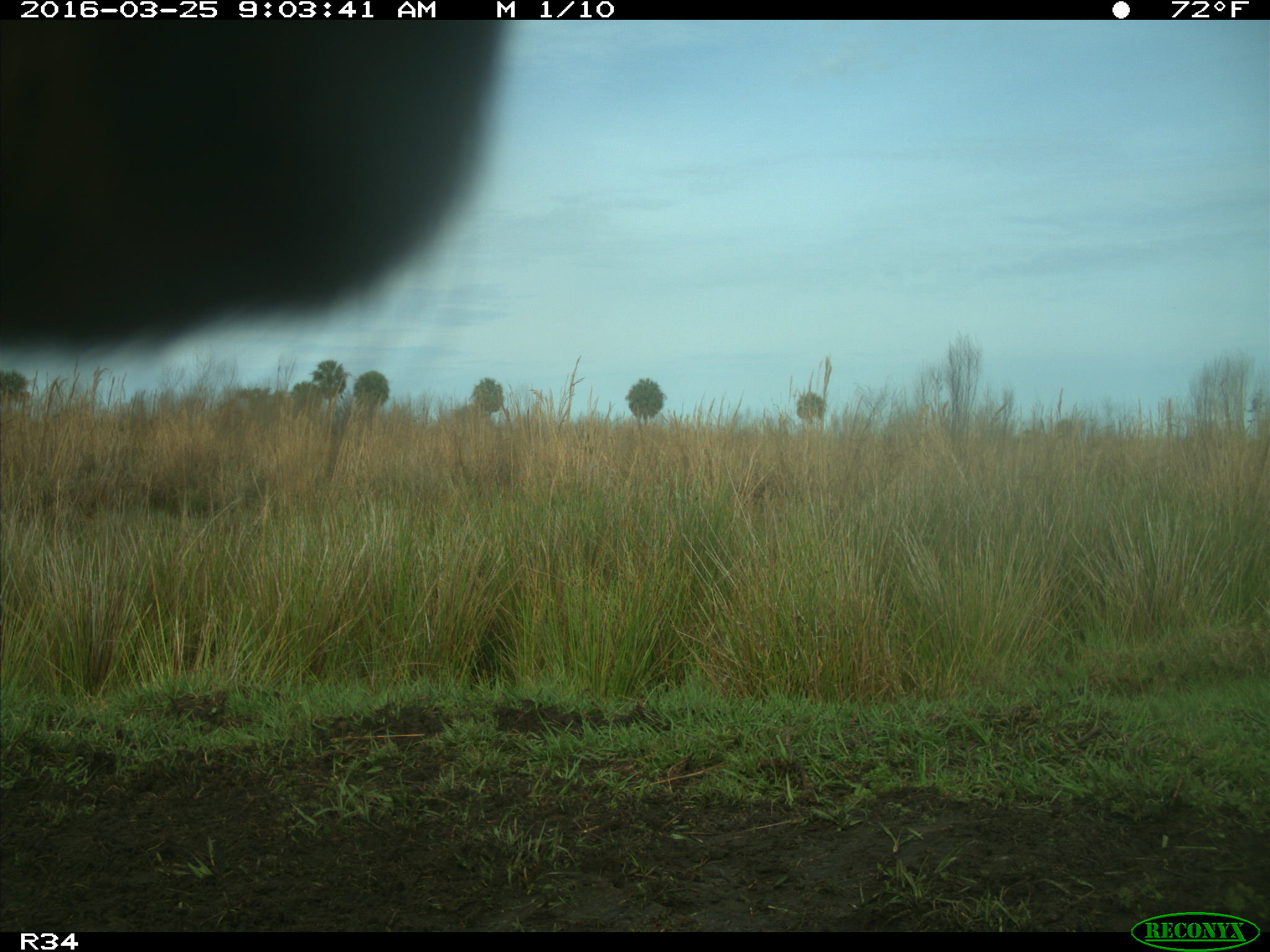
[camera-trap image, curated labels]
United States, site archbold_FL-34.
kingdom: Animalia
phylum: Chordata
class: Mammalia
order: Artiodactyla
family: Bovidae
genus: Bos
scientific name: Bos taurus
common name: domestic cow